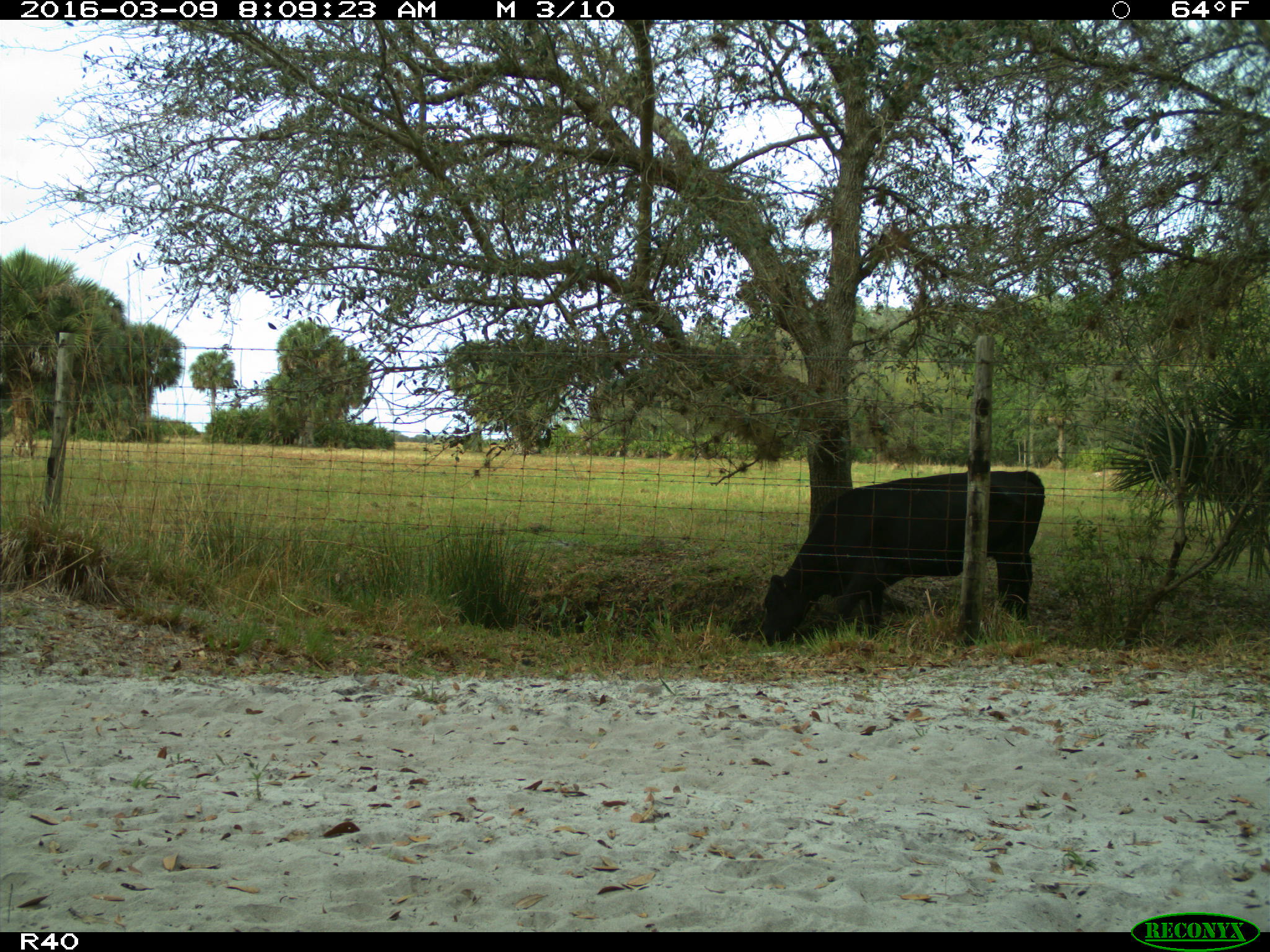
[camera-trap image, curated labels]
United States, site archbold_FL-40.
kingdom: Animalia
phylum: Chordata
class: Mammalia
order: Artiodactyla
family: Bovidae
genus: Bos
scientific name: Bos taurus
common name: domestic cow